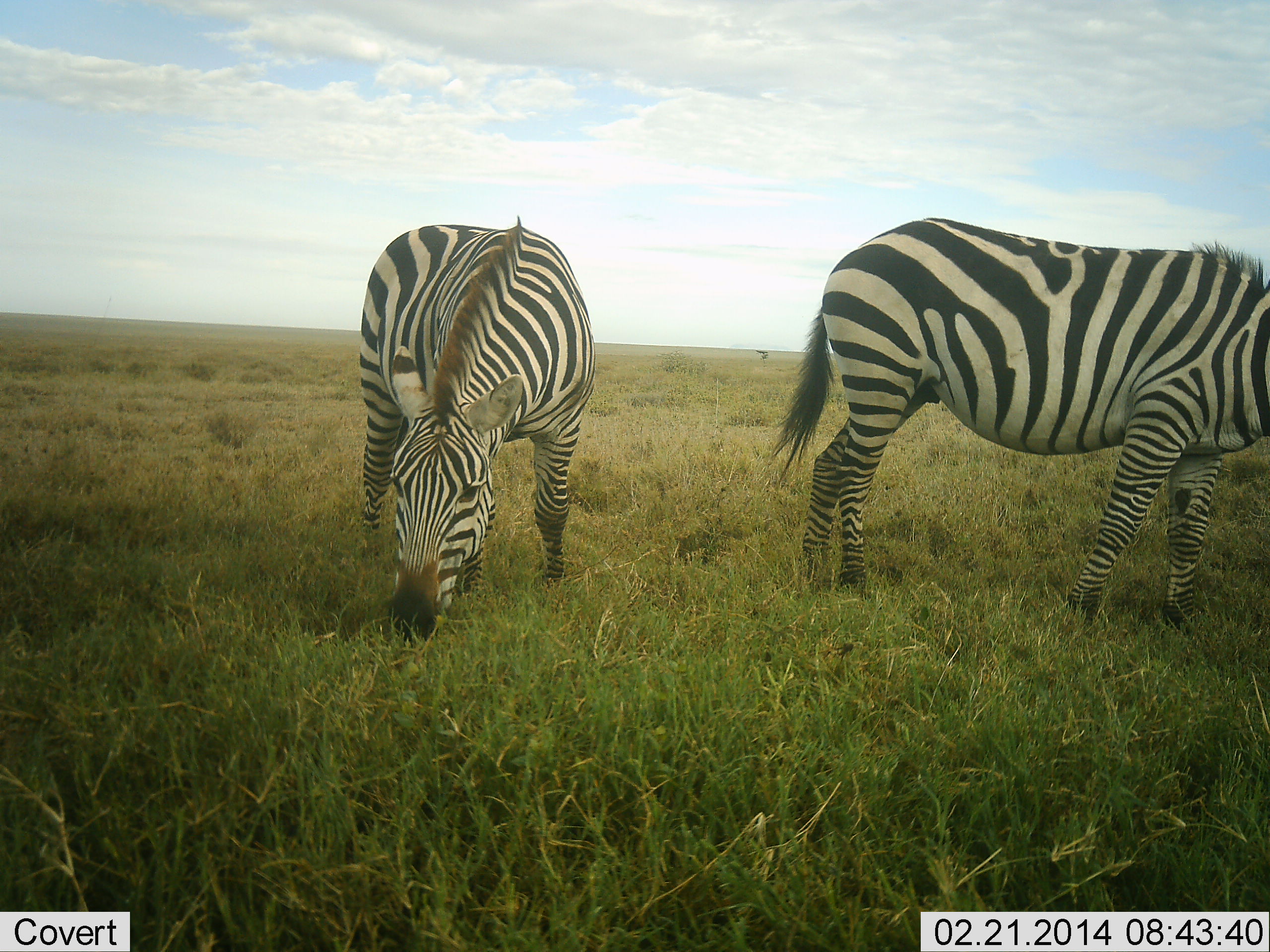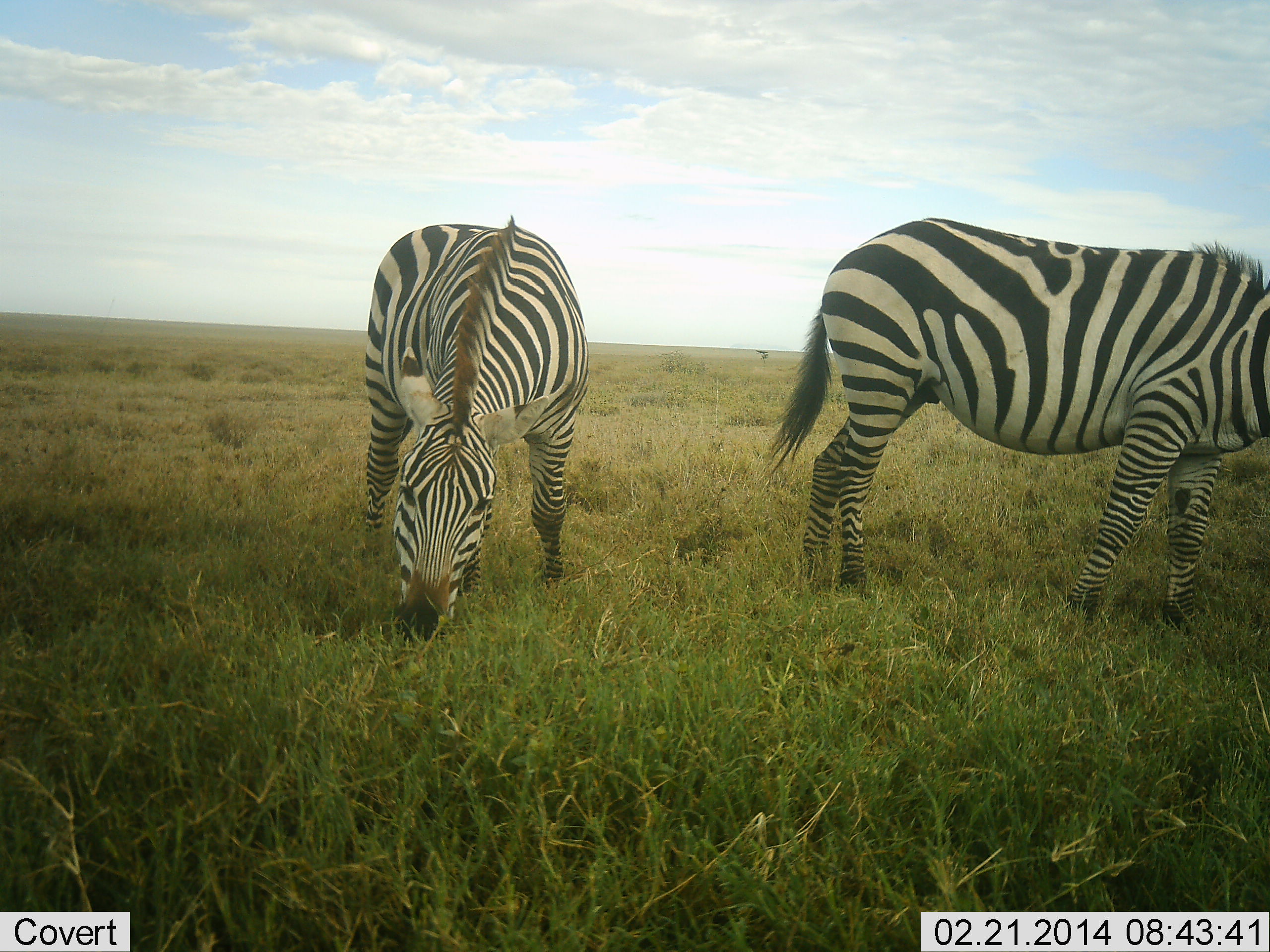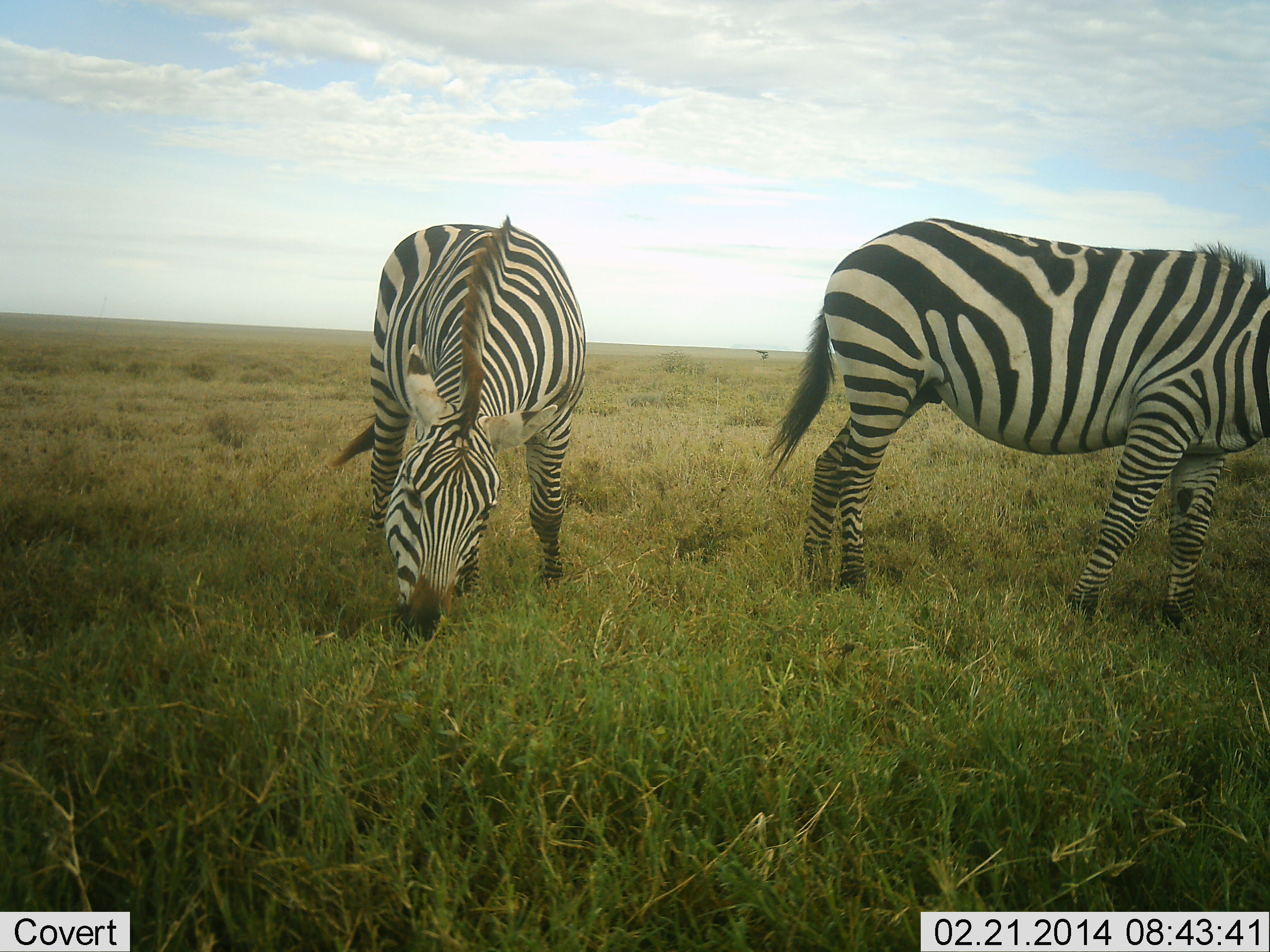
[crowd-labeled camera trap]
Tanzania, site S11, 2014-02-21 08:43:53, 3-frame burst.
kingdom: Animalia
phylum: Chordata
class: Mammalia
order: Perissodactyla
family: Equidae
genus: Equus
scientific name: Equus quagga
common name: plains zebra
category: zebra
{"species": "zebra (plains zebra) (Equus quagga)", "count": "2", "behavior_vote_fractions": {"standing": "40%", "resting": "0%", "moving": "10%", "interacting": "0%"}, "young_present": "0%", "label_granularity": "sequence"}